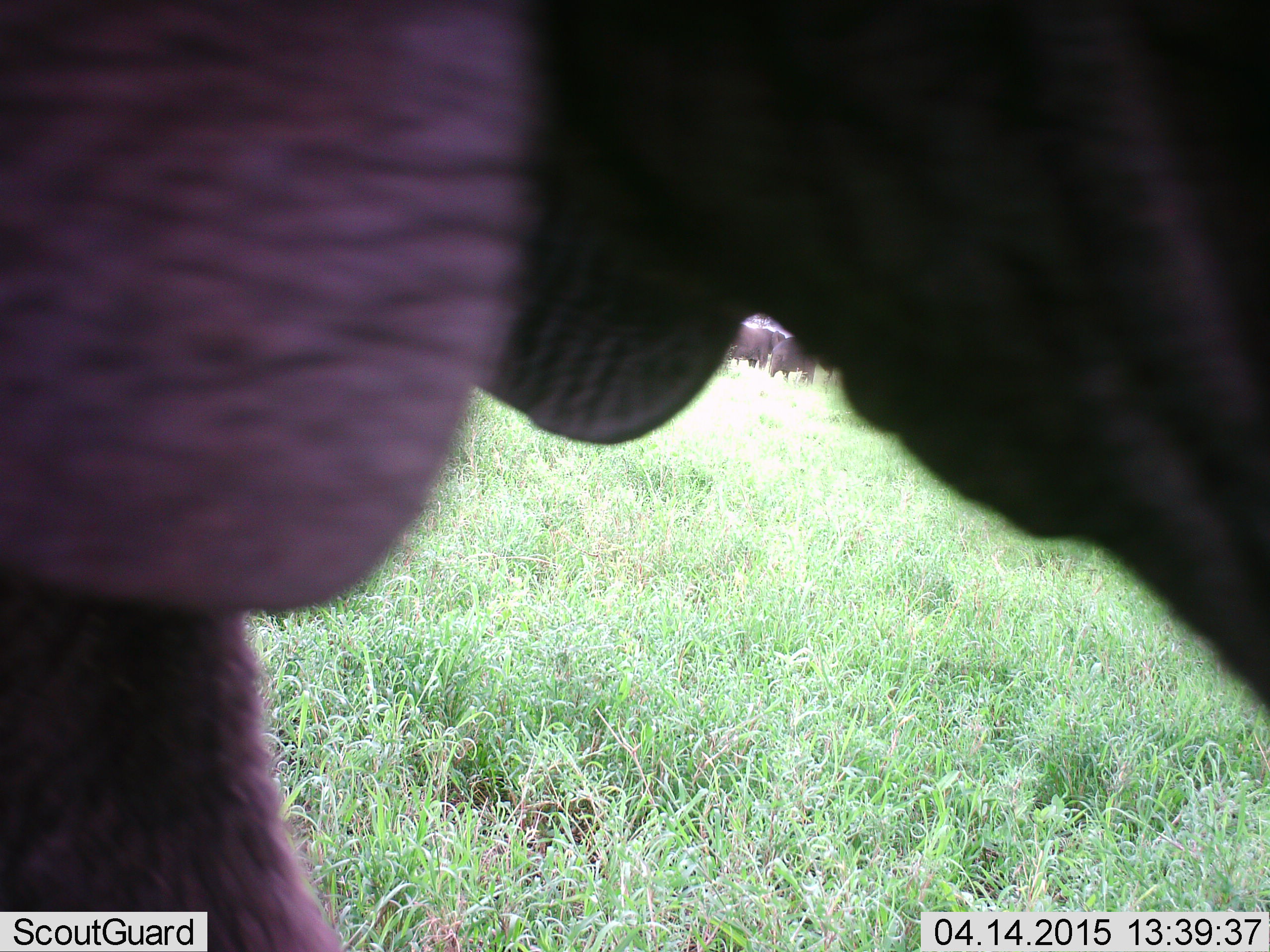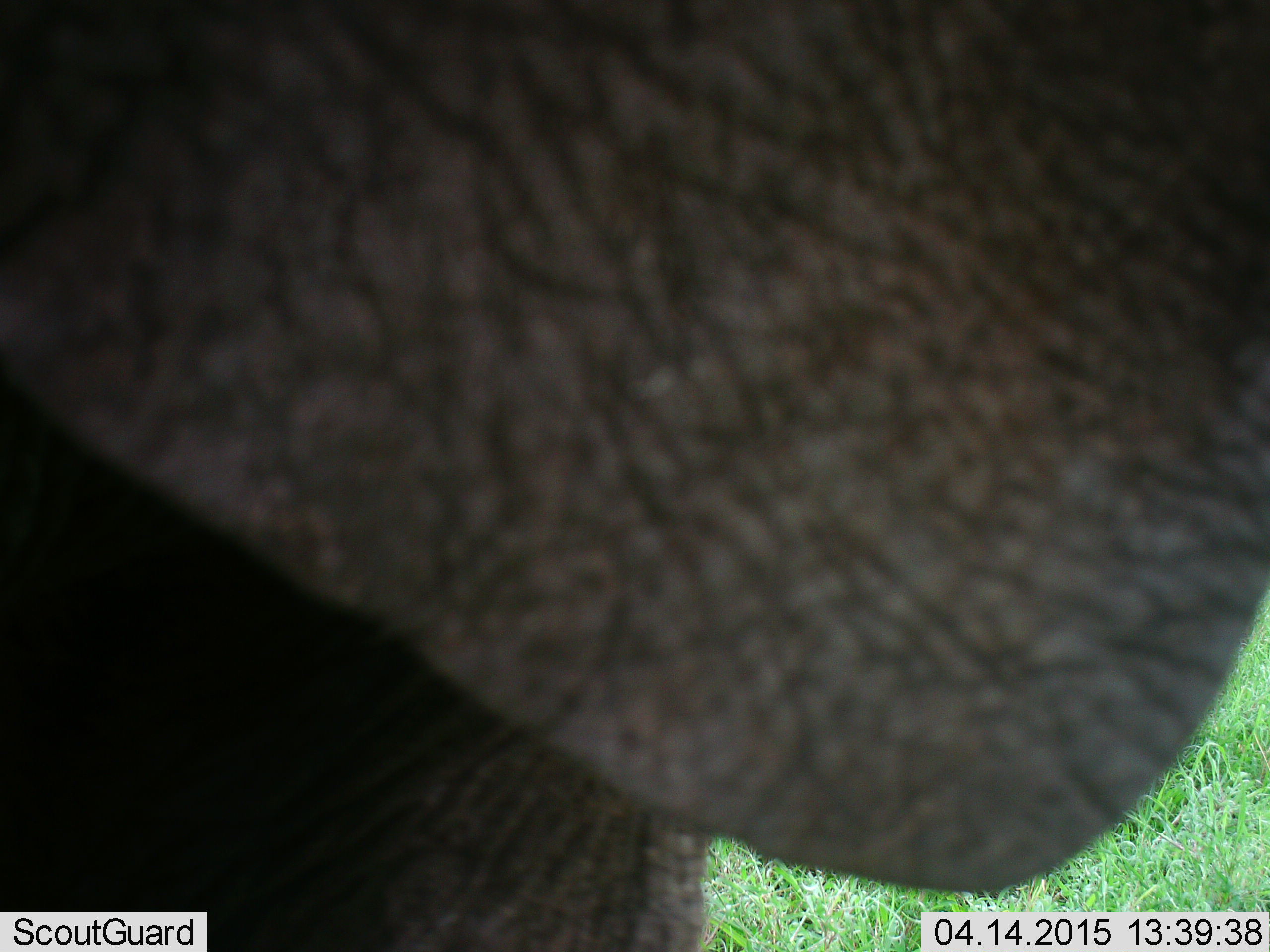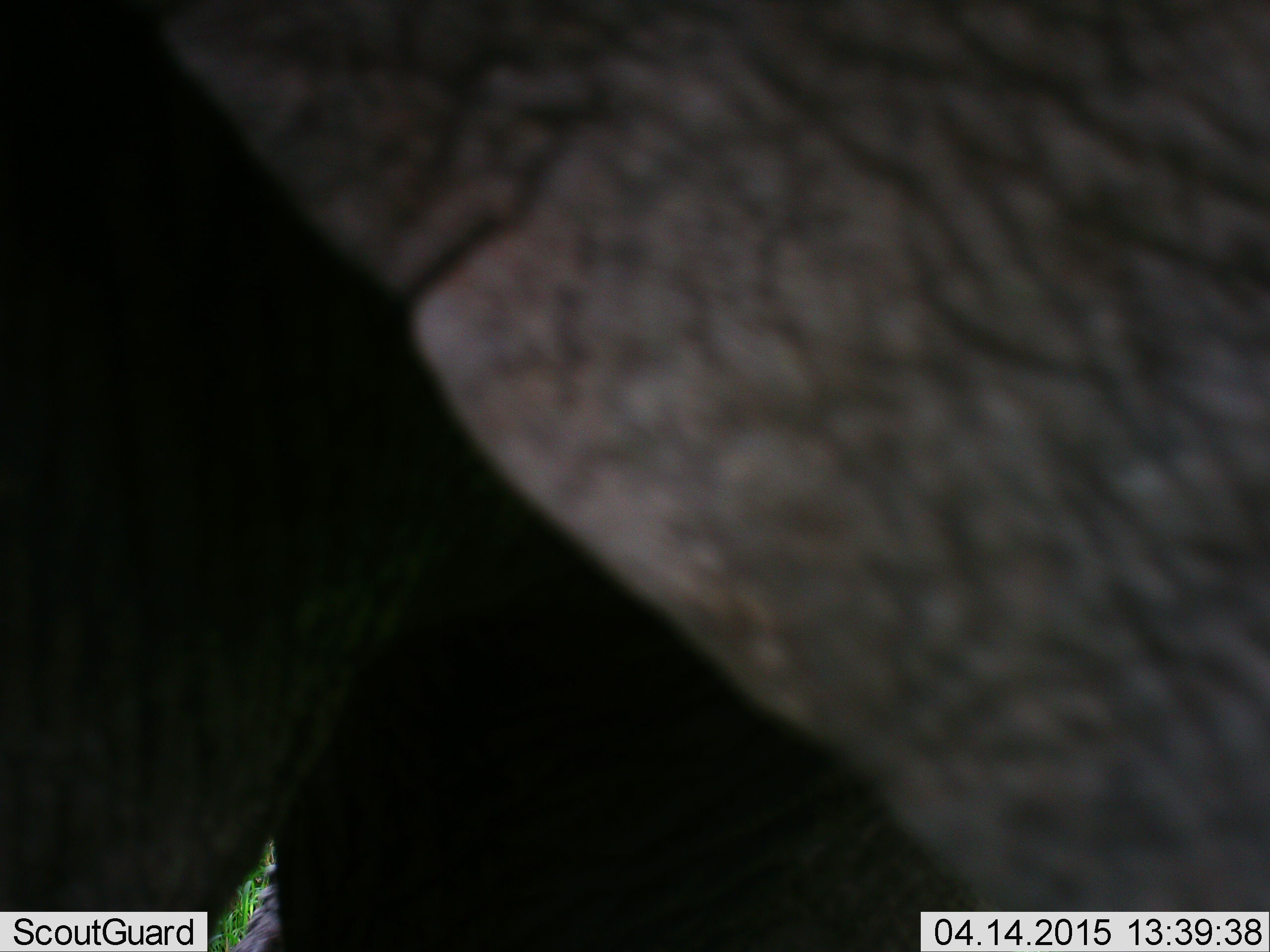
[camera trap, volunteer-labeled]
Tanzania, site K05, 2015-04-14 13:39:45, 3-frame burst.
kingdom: Animalia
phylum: Chordata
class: Mammalia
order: Proboscidea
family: Elephantidae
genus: Loxodonta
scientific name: Loxodonta africana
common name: african bush elephant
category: elephant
Elephant (african bush elephant) (Loxodonta africana), count 1. Behavior (volunteer vote fractions): standing 73%, resting 0%, moving 36%, interacting 0%. Young present (vote fraction): 18%. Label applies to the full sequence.